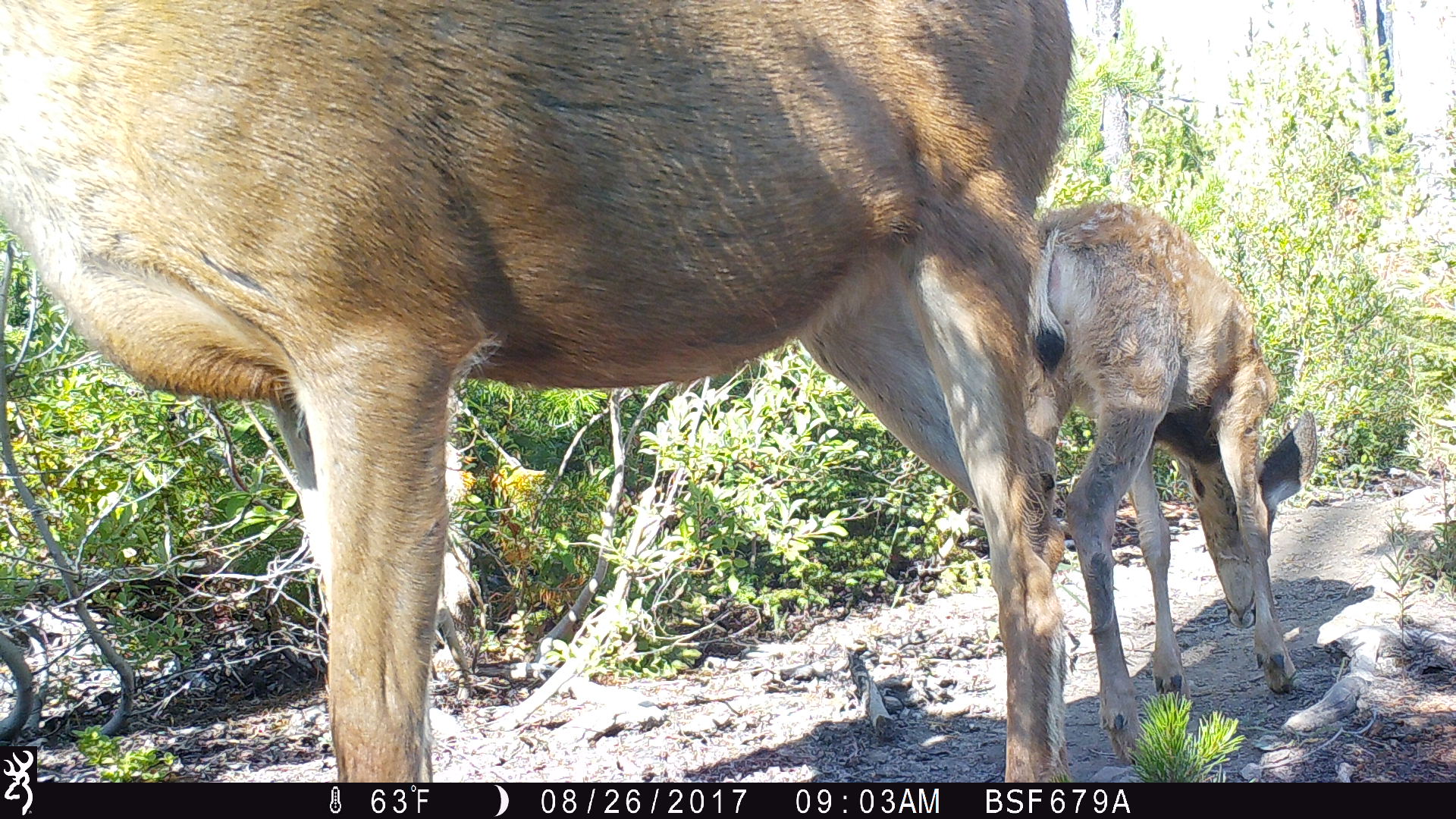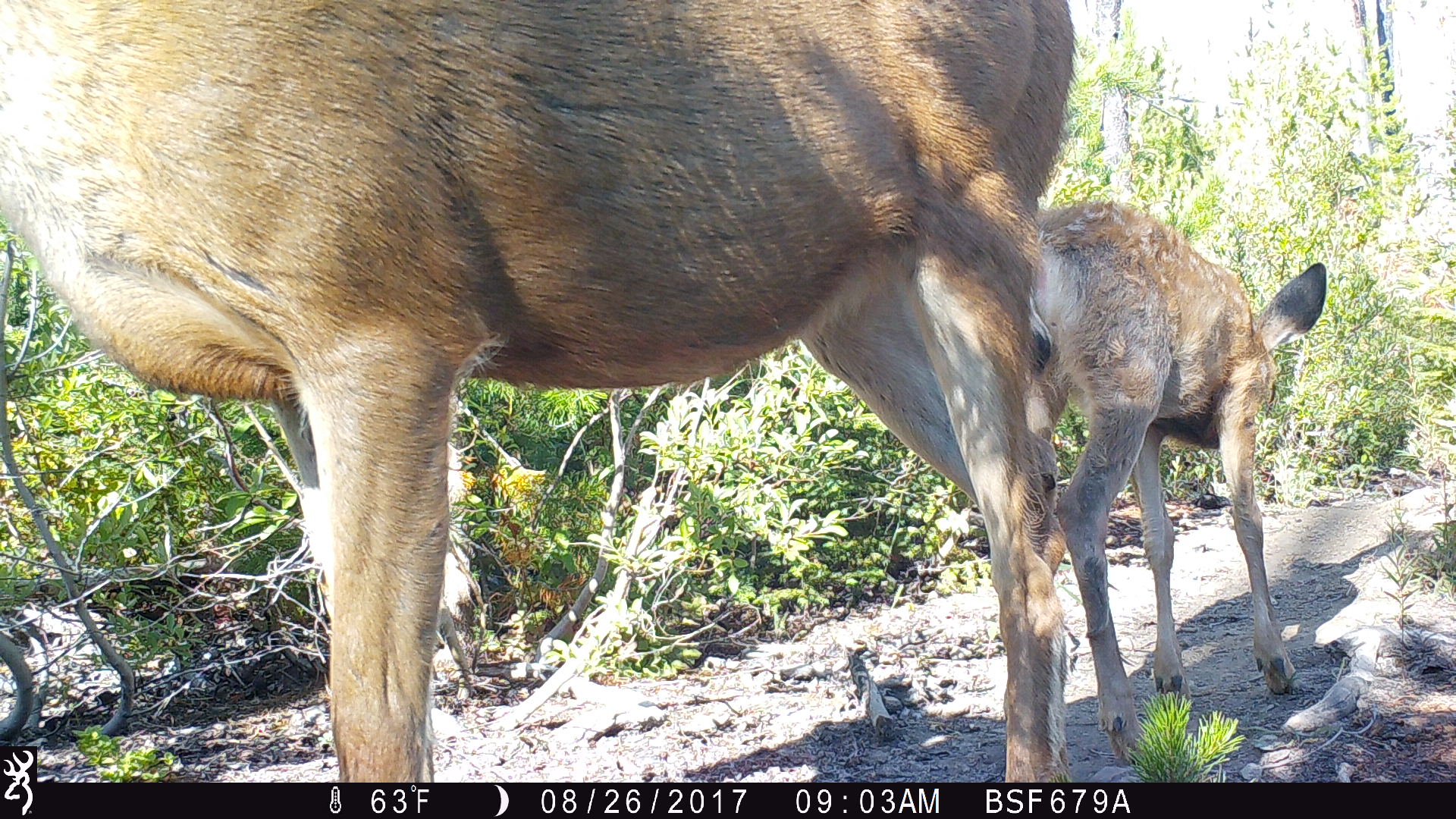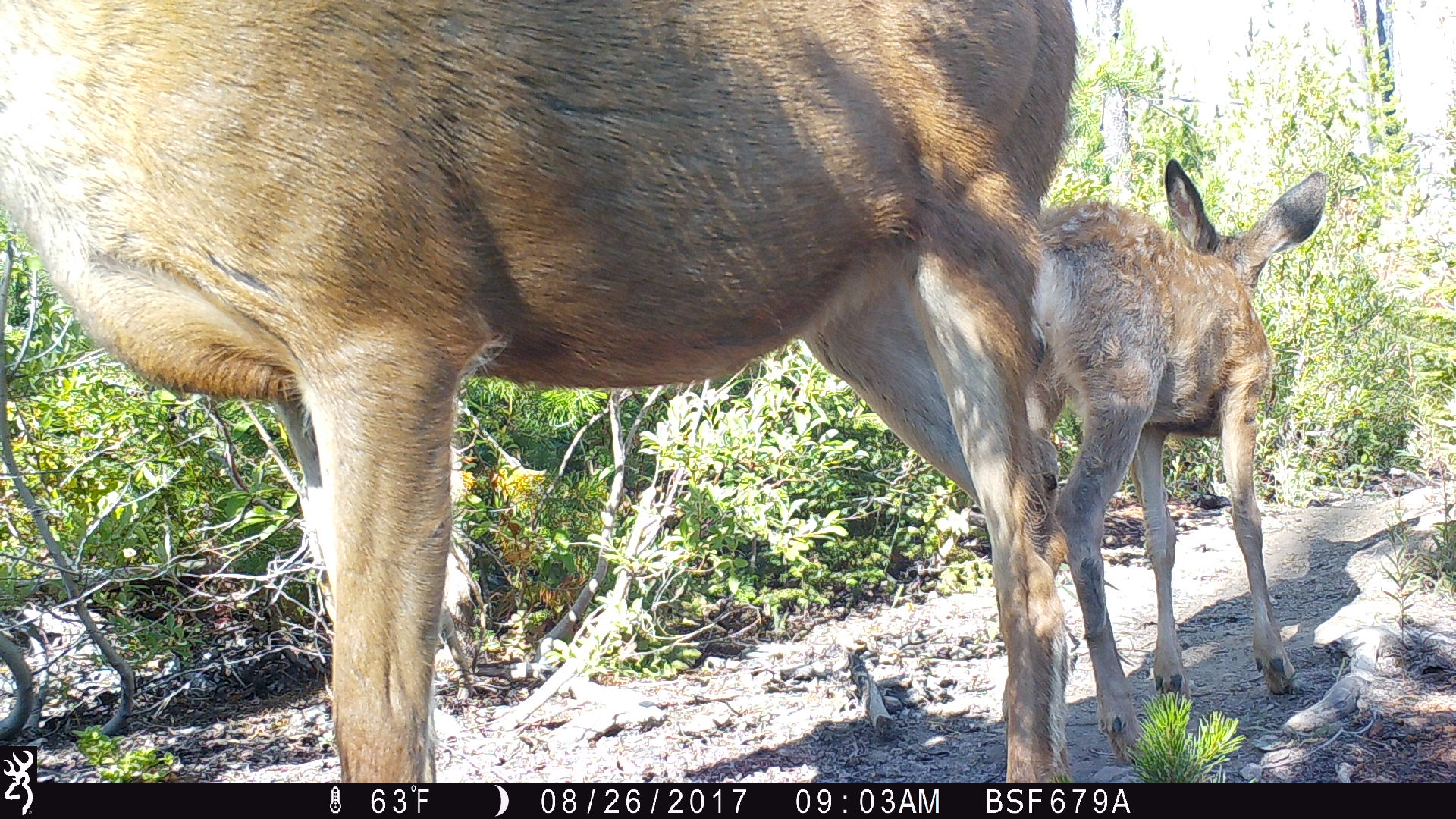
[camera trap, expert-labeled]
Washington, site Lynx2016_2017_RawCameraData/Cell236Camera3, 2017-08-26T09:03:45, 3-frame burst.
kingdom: Animalia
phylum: Chordata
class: Mammalia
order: Artiodactyla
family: Cervidae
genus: Odocoileus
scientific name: Odocoileus hemionus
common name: mule deer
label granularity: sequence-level